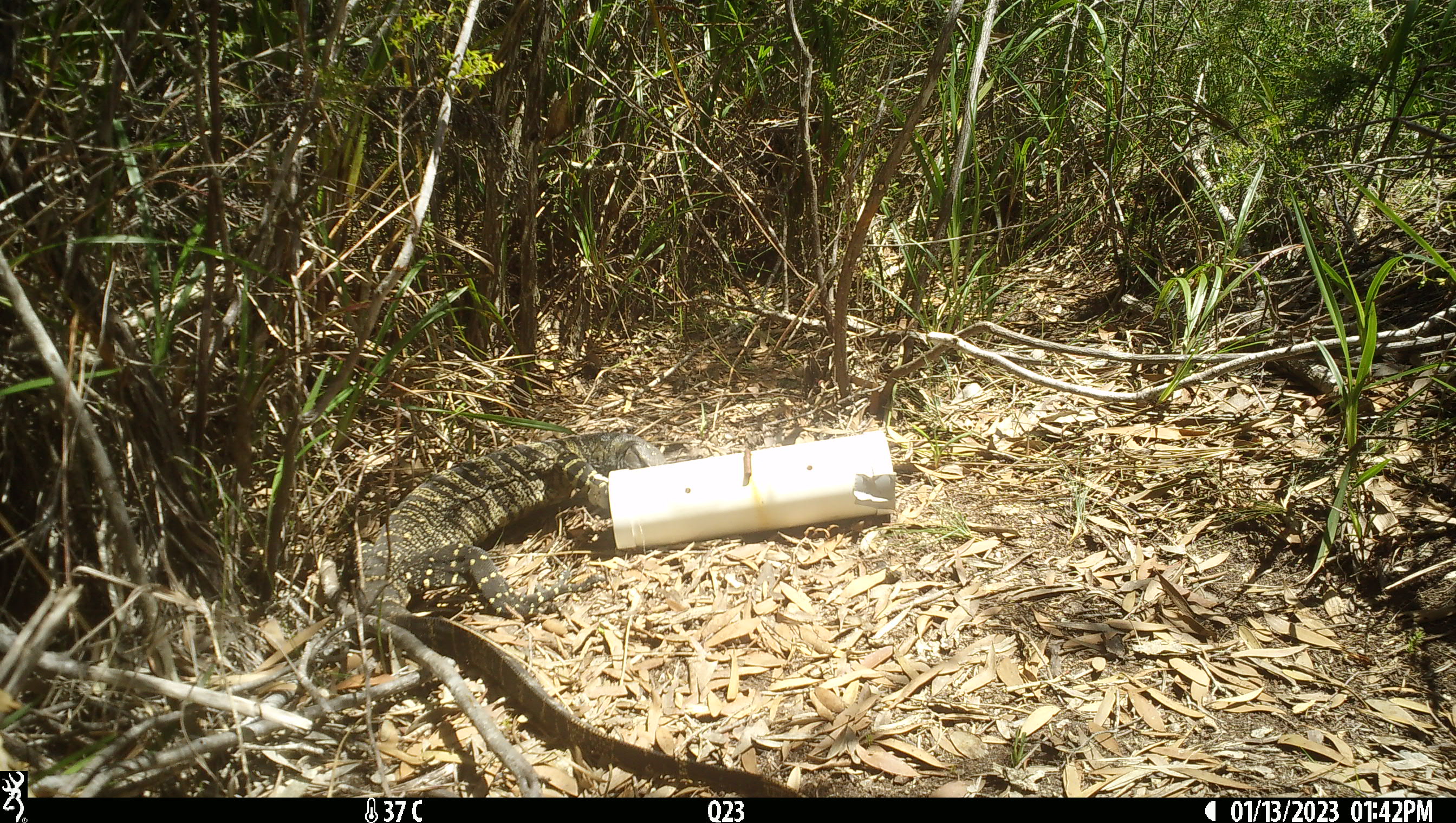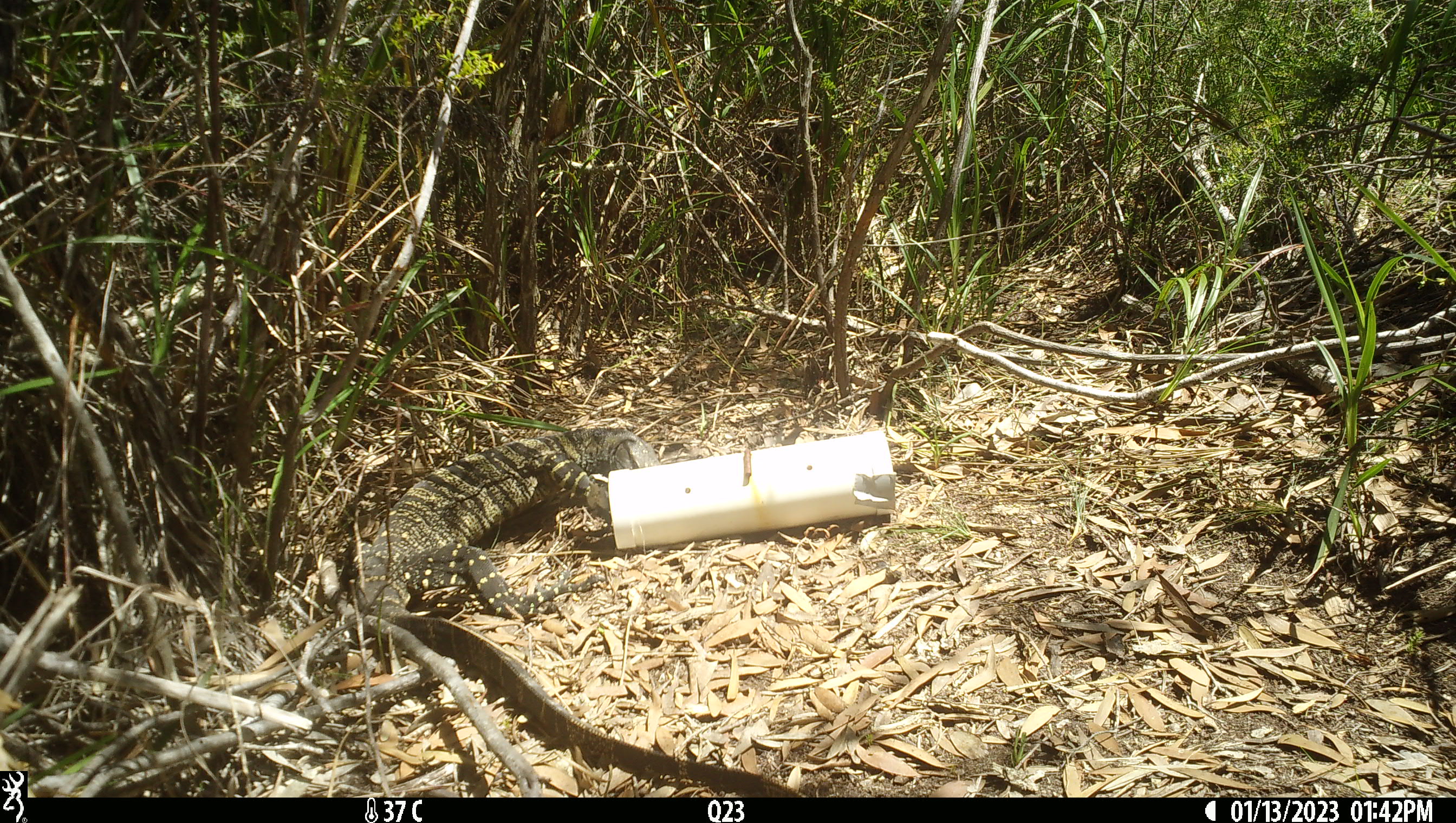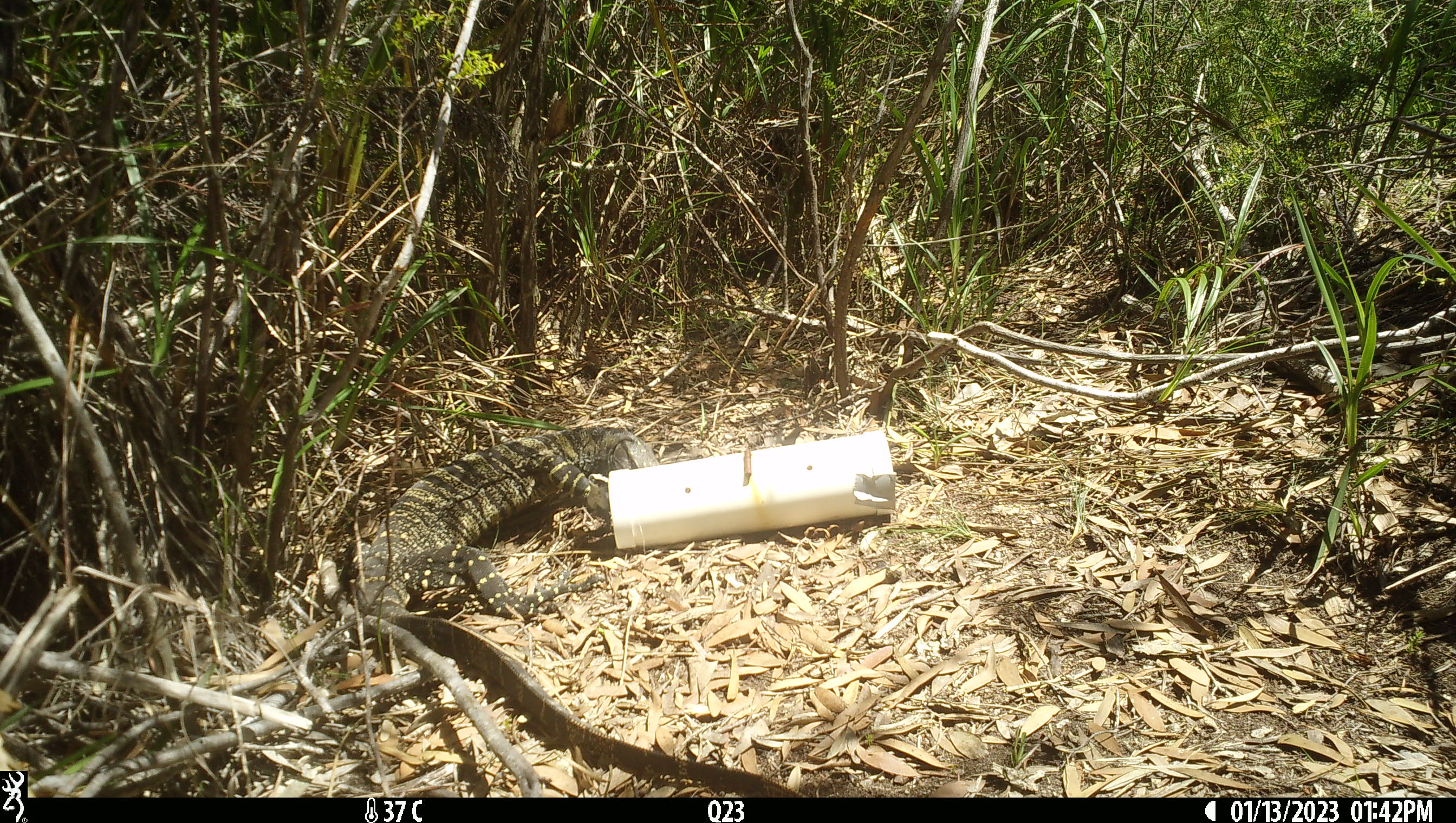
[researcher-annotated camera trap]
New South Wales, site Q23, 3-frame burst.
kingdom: Animalia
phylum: Chordata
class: Reptilia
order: Squamata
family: Varanidae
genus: Varanus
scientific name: Varanus varius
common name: lace monitor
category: goanna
Goanna (lace monitor) (Varanus varius).